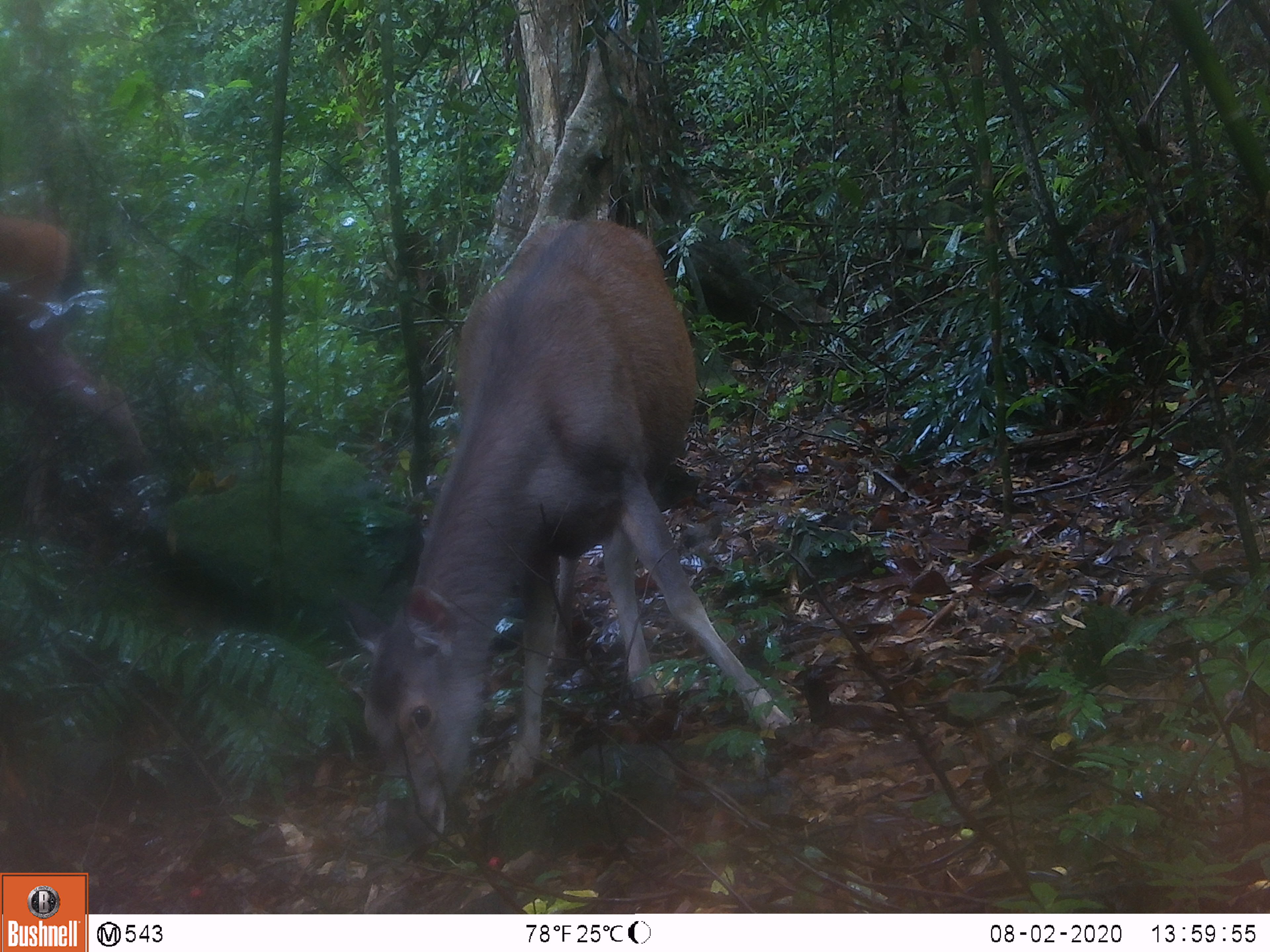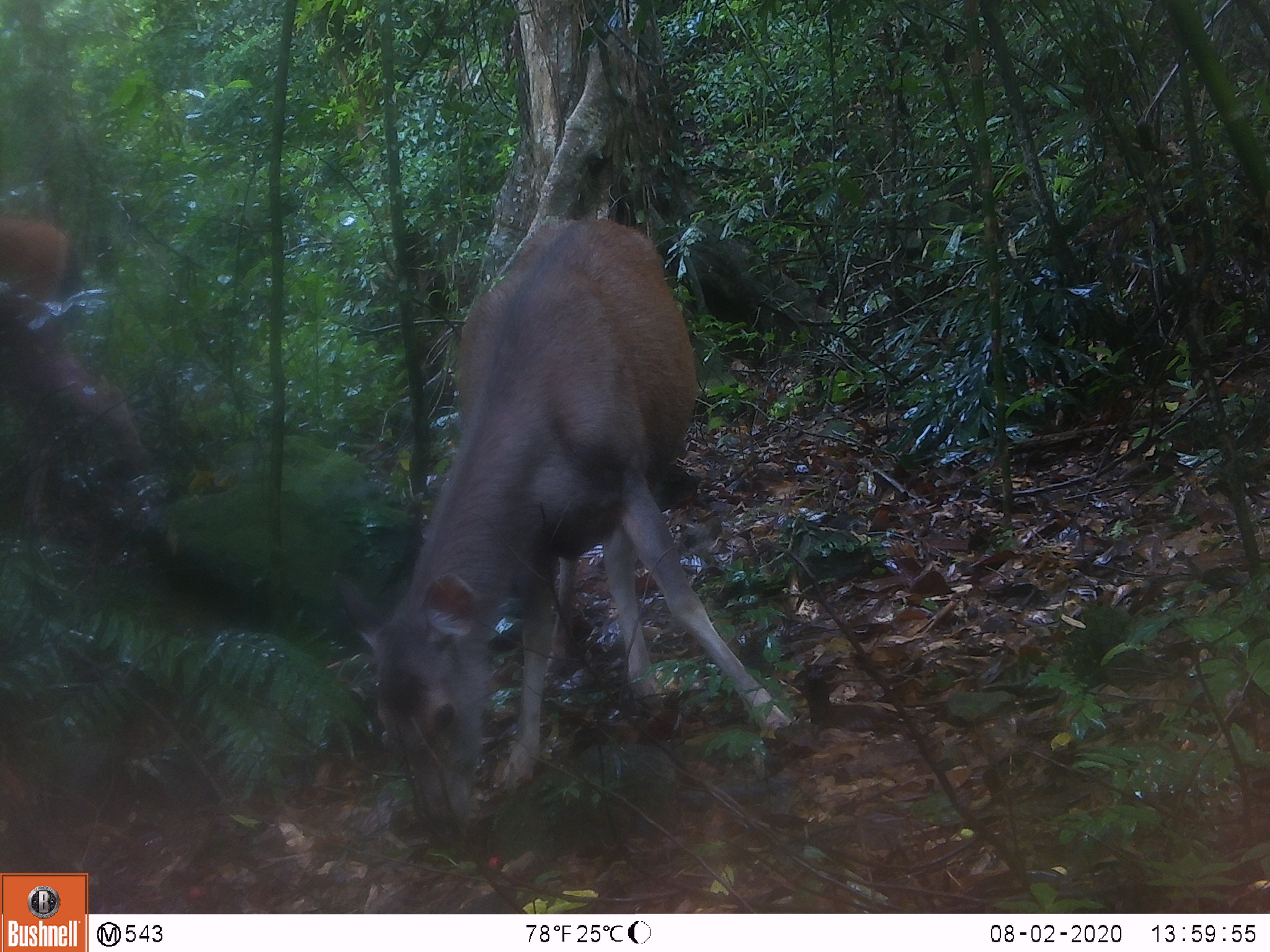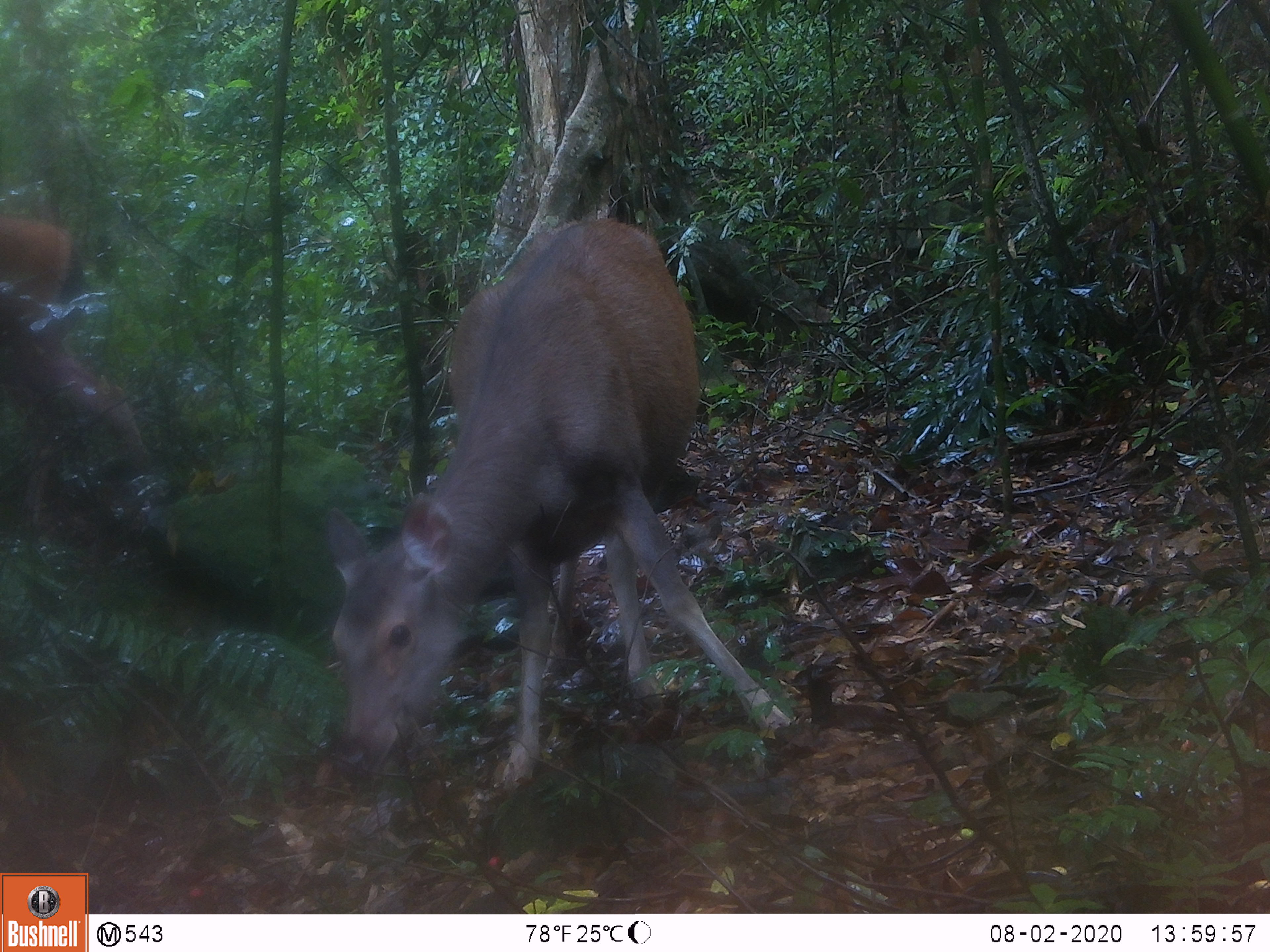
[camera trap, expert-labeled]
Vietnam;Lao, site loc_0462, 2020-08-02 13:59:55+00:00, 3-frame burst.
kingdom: Animalia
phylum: Chordata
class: Mammalia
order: Artiodactyla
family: Cervidae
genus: Rusa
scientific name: Rusa unicolor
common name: sambar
Sambar (Rusa unicolor). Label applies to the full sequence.